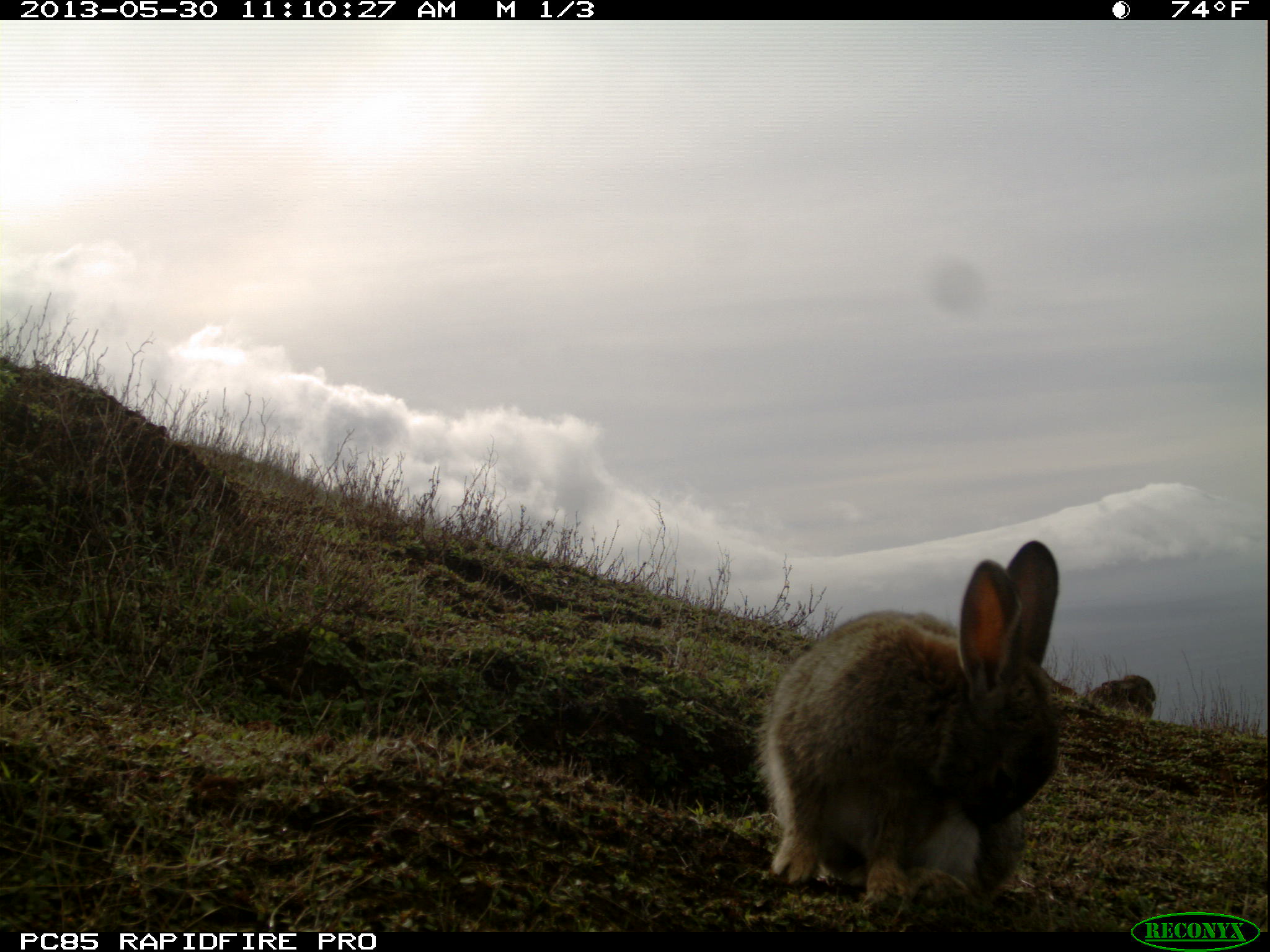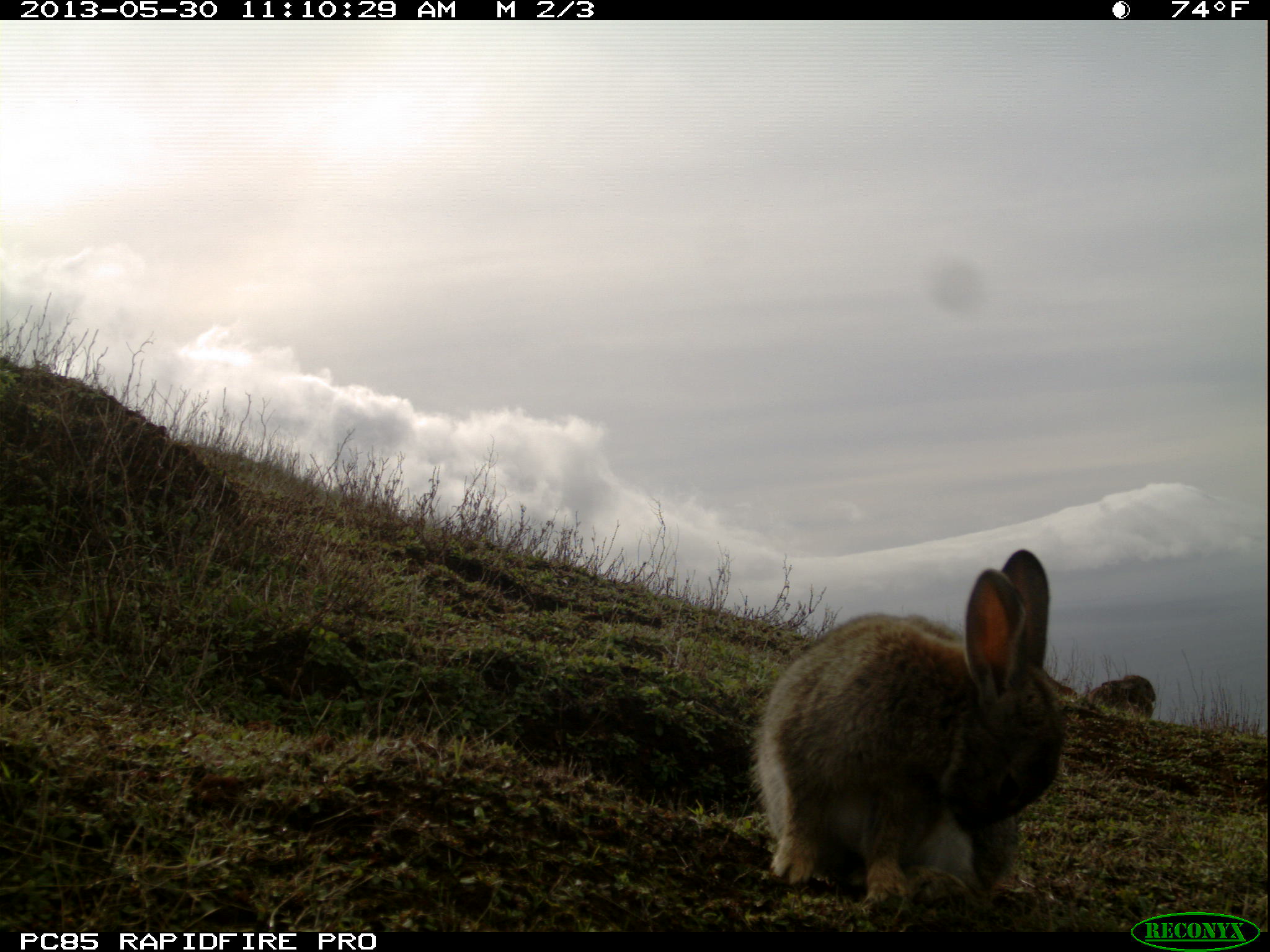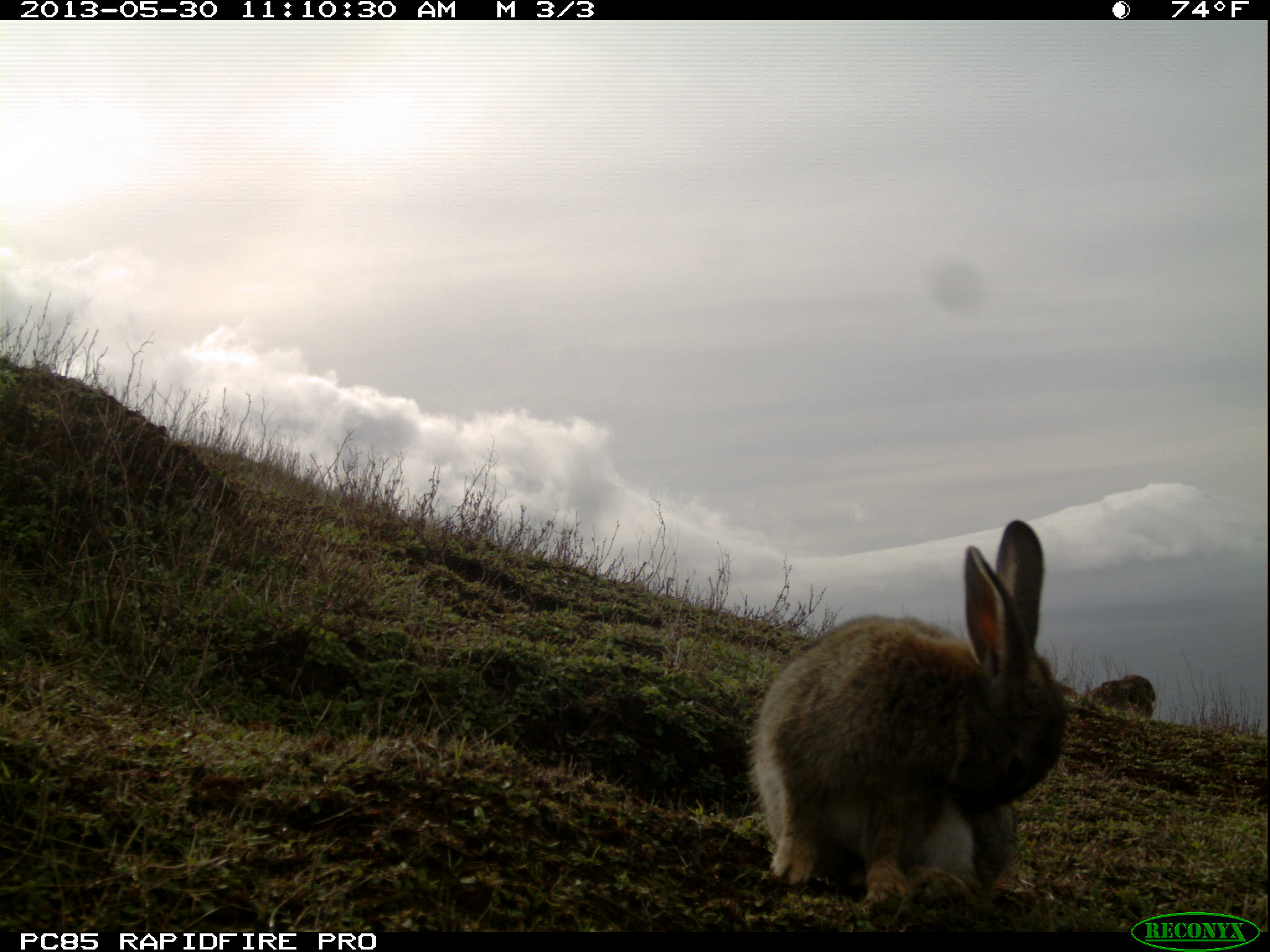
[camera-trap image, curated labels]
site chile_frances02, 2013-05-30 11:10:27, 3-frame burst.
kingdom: Animalia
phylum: Chordata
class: Mammalia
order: Lagomorpha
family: Leporidae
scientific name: Leporidae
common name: rabbits and hares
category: rabbit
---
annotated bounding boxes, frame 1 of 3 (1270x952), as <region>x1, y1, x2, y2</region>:
rabbit: <region>753, 542, 1067, 914</region>; <region>1080, 671, 1158, 721</region>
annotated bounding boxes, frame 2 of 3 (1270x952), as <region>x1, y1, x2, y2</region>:
rabbit: <region>747, 550, 1070, 912</region>; <region>1078, 671, 1160, 721</region>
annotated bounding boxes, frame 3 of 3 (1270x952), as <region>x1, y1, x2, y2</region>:
rabbit: <region>744, 521, 1067, 917</region>; <region>1081, 671, 1159, 720</region>